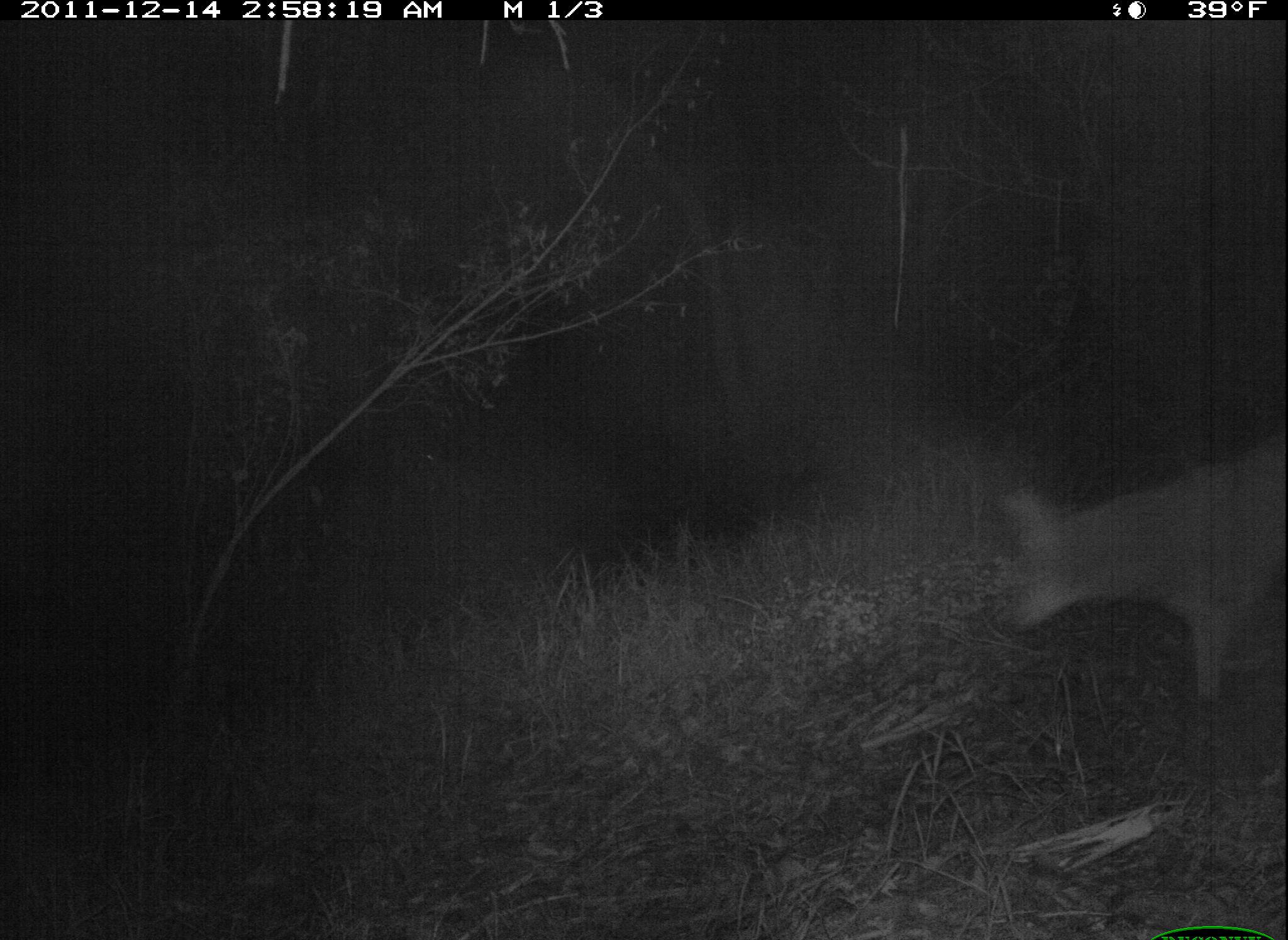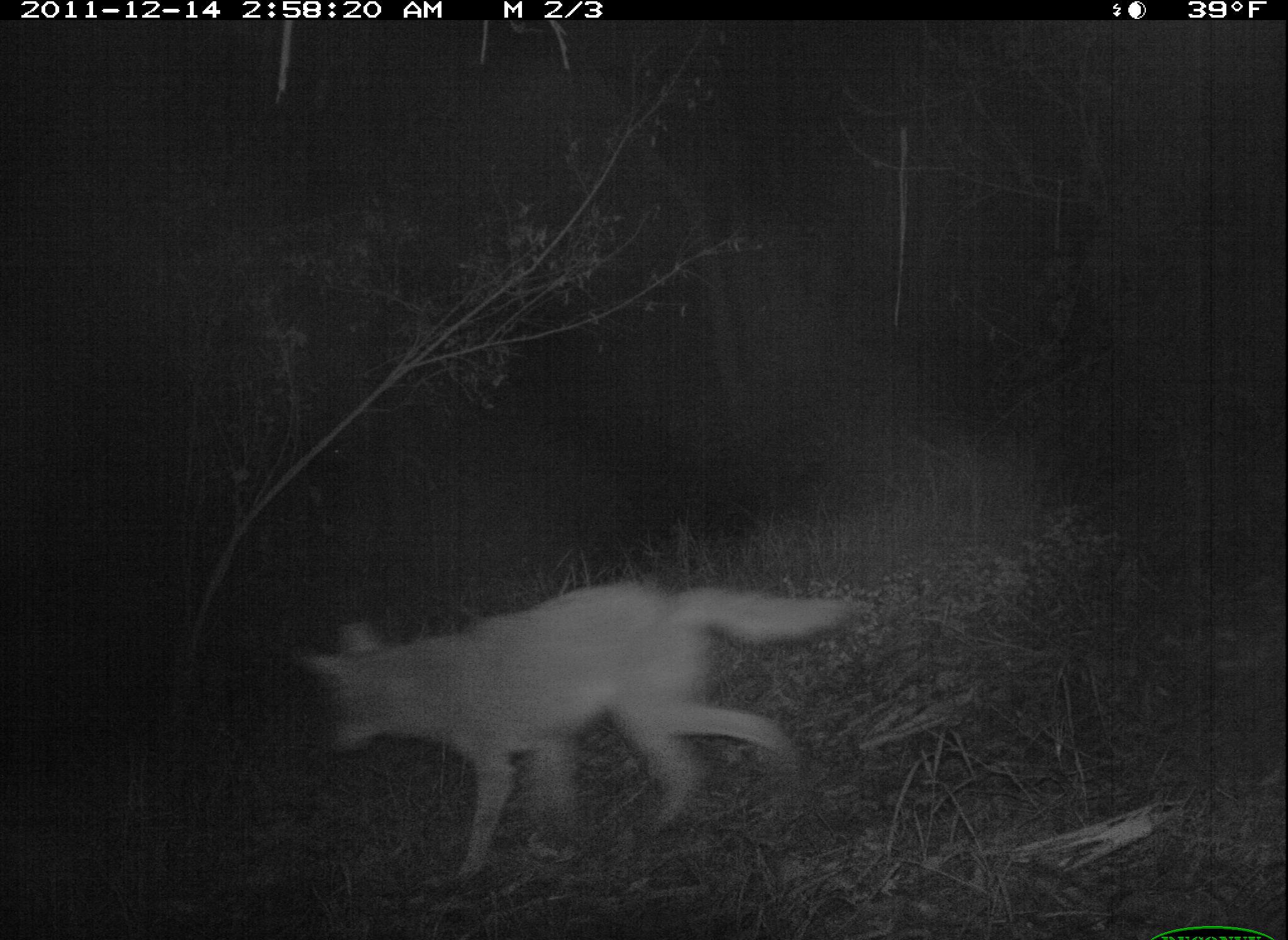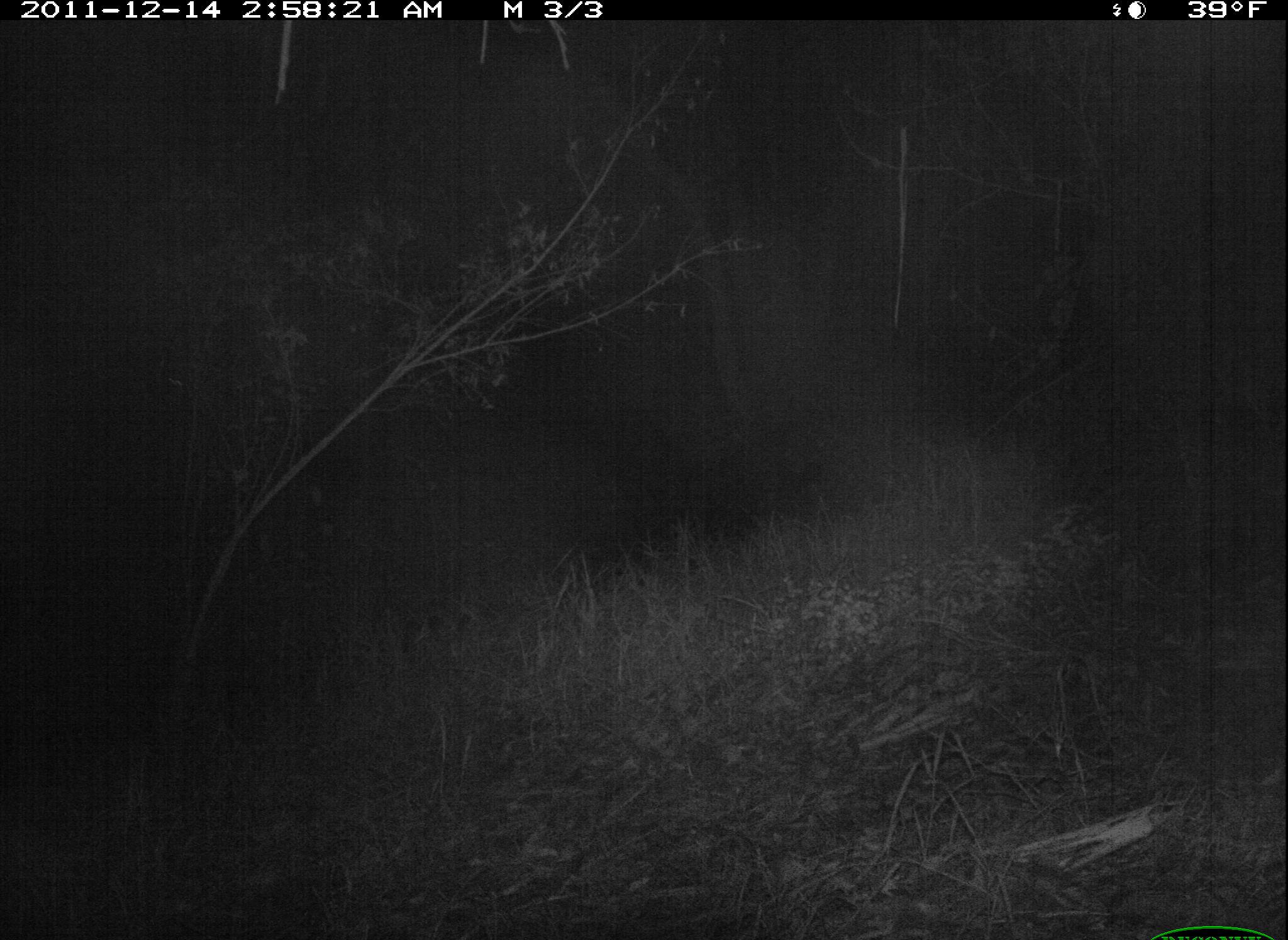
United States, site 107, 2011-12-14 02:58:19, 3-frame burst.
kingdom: Animalia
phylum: Chordata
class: Mammalia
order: Carnivora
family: Canidae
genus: Canis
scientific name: Canis latrans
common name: coyote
Coyote (Canis latrans).